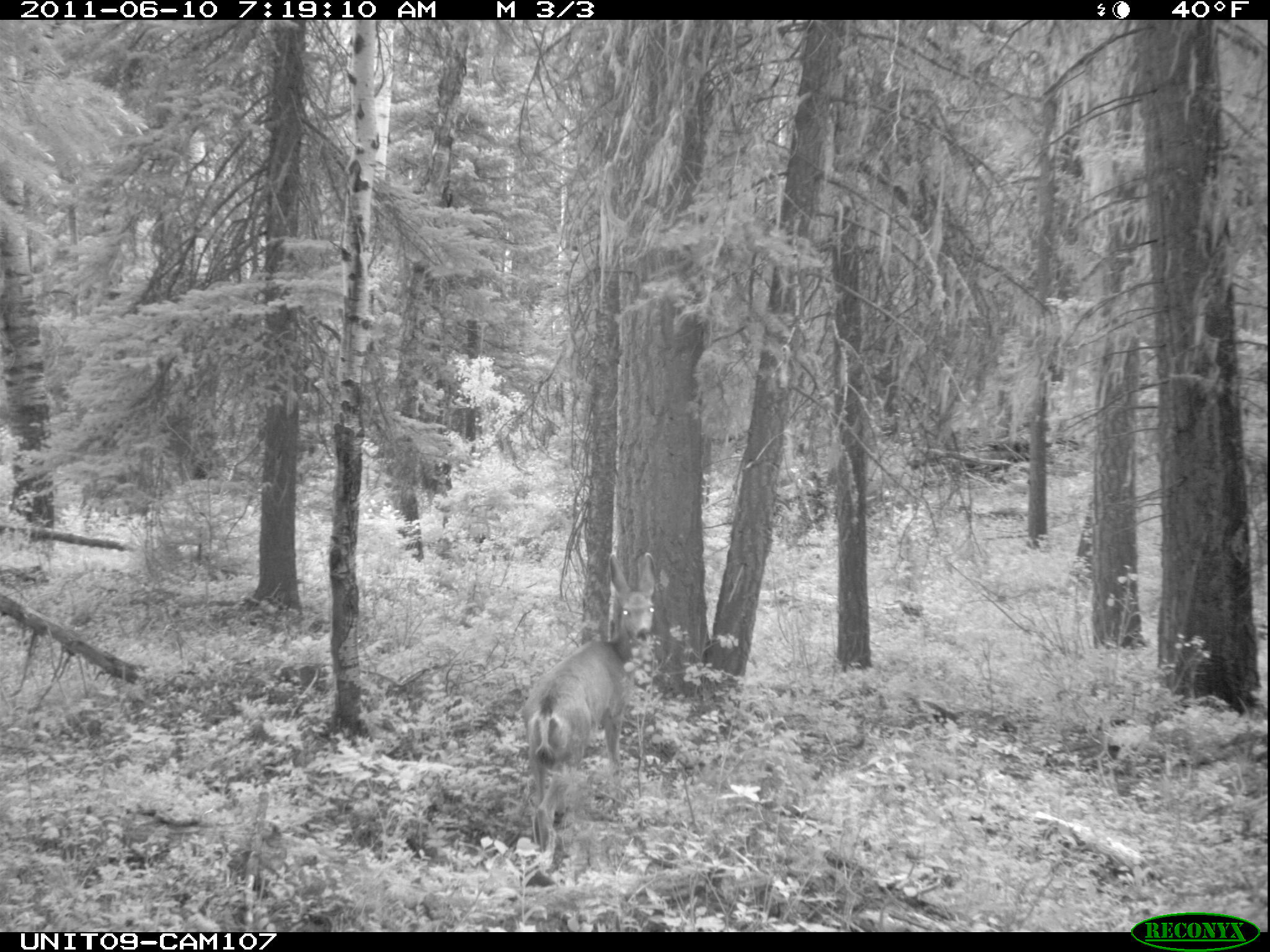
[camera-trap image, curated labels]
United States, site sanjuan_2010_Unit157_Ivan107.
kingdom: Animalia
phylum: Chordata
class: Mammalia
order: Artiodactyla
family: Cervidae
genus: Odocoileus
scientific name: Odocoileus hemionus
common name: mule deer